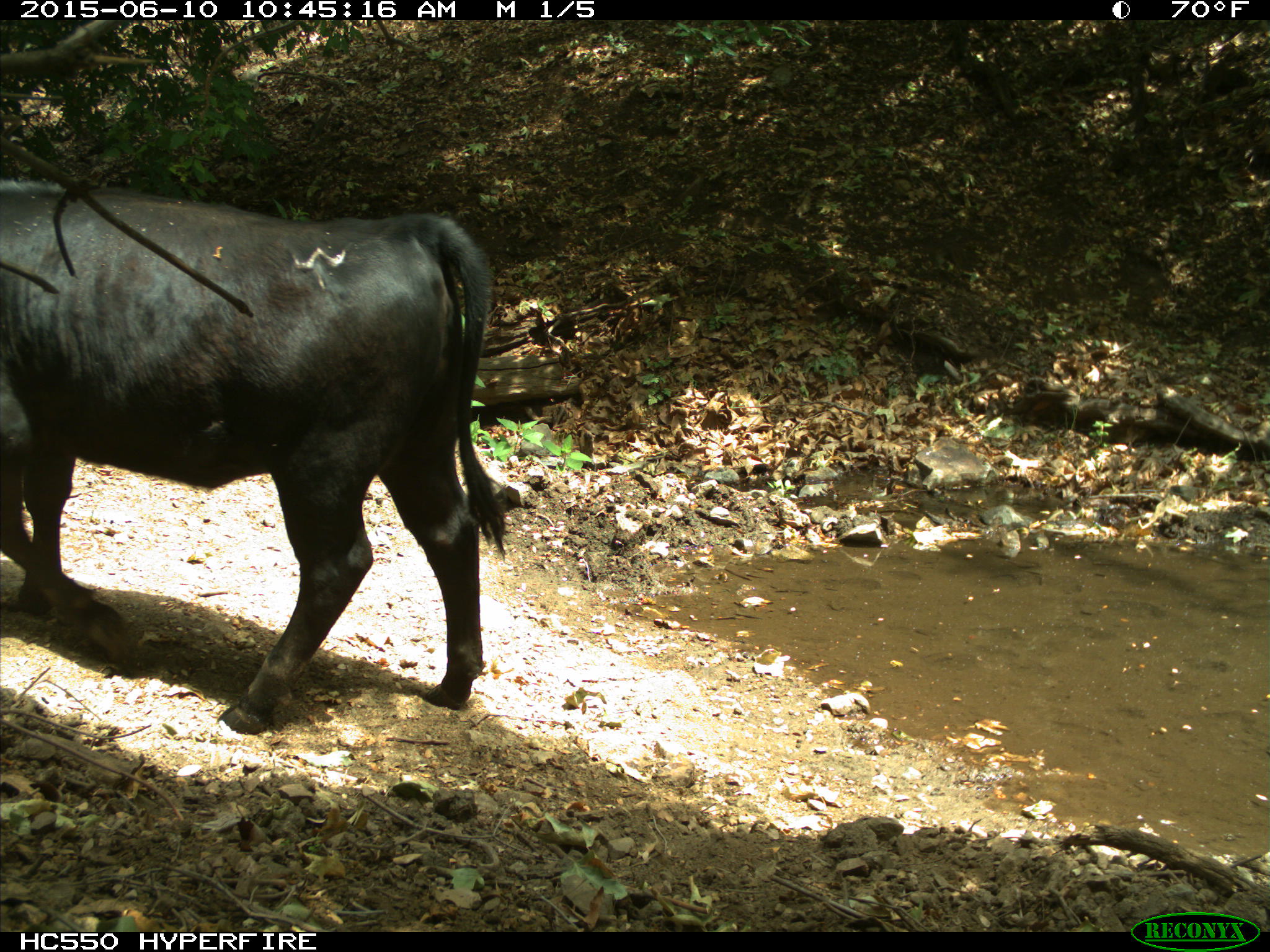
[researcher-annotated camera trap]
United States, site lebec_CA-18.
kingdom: Animalia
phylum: Chordata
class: Mammalia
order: Artiodactyla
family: Bovidae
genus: Bos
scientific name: Bos taurus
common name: domestic cow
Bos taurus (domestic cow).